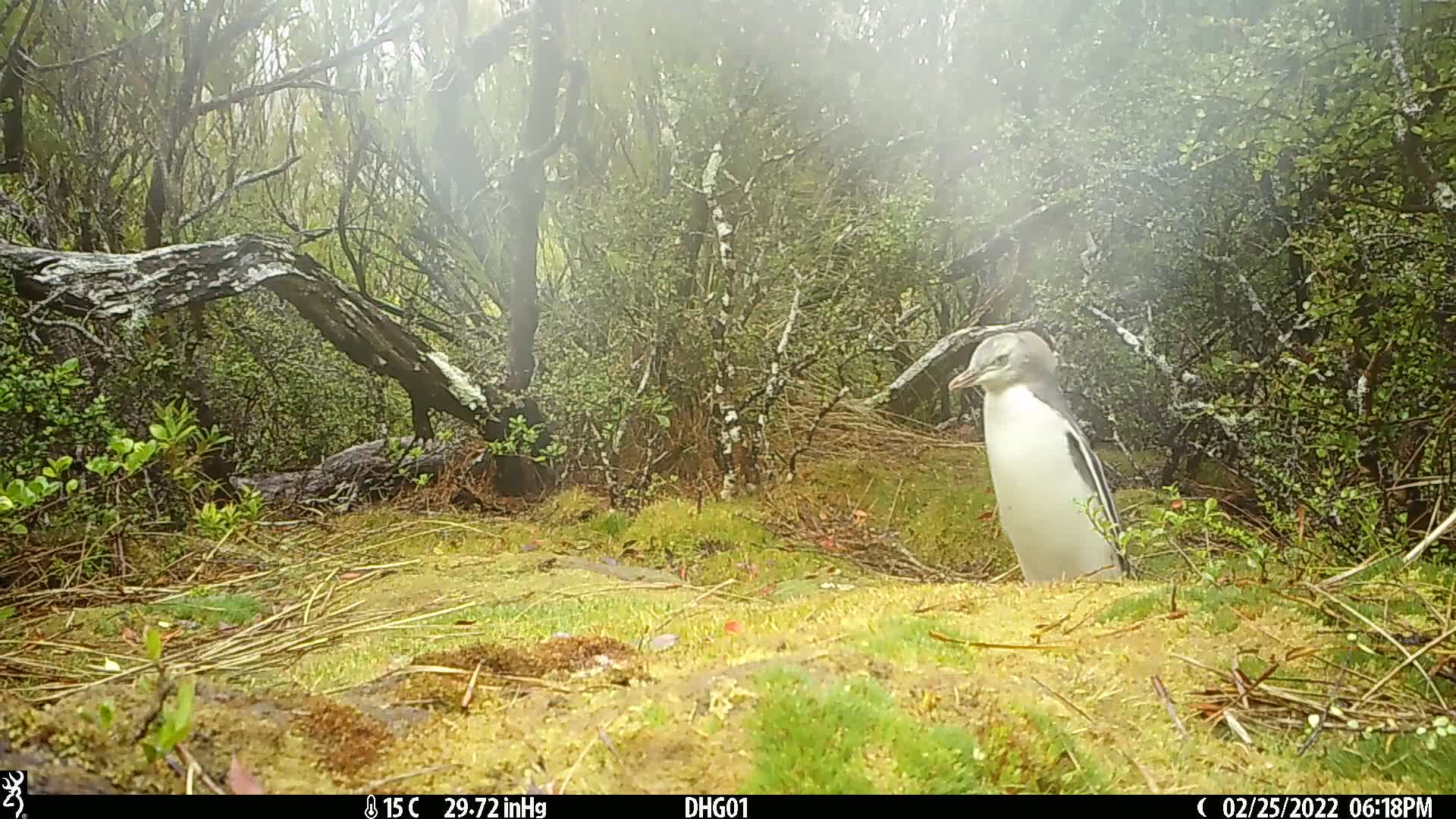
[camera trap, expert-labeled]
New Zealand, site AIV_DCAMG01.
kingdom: Animalia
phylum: Chordata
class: Aves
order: Sphenisciformes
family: Spheniscidae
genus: Megadyptes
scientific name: Megadyptes antipodes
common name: yellow-eyed penguin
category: yellow eyed penguin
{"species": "yellow eyed penguin (yellow-eyed penguin) (Megadyptes antipodes)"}